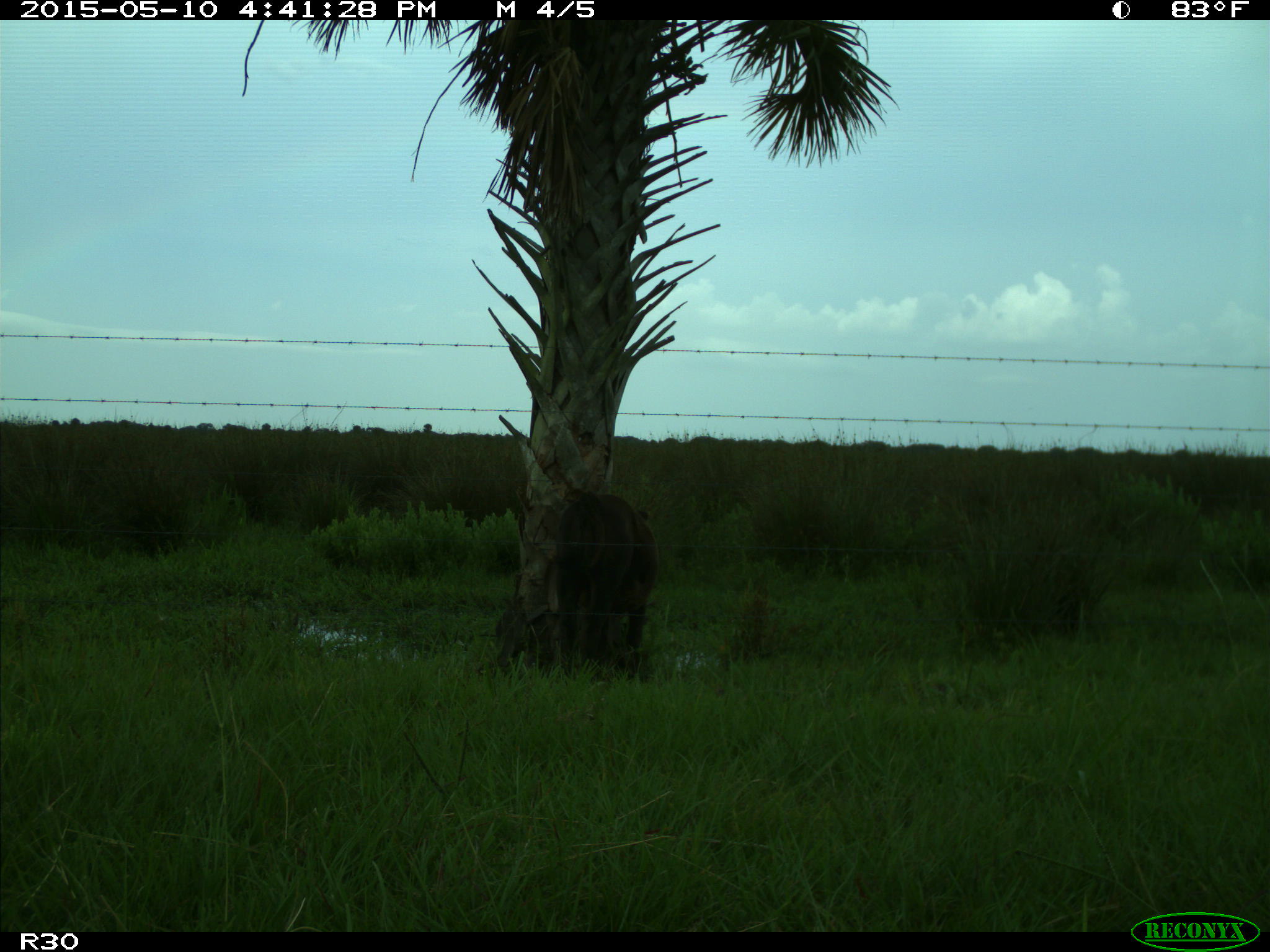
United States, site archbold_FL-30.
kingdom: Animalia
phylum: Chordata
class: Mammalia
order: Artiodactyla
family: Bovidae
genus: Bos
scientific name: Bos taurus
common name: domestic cow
Bos taurus (domestic cow).